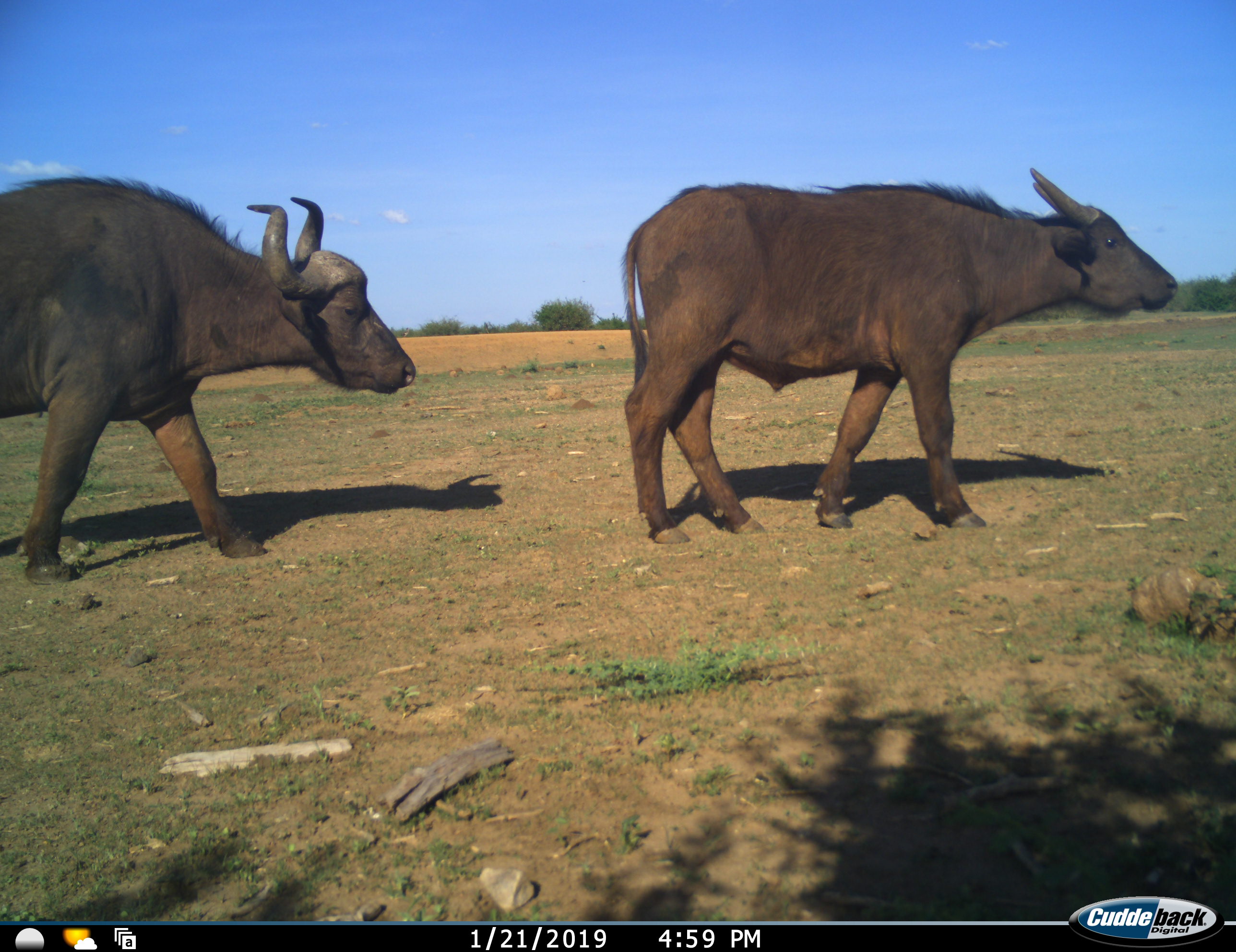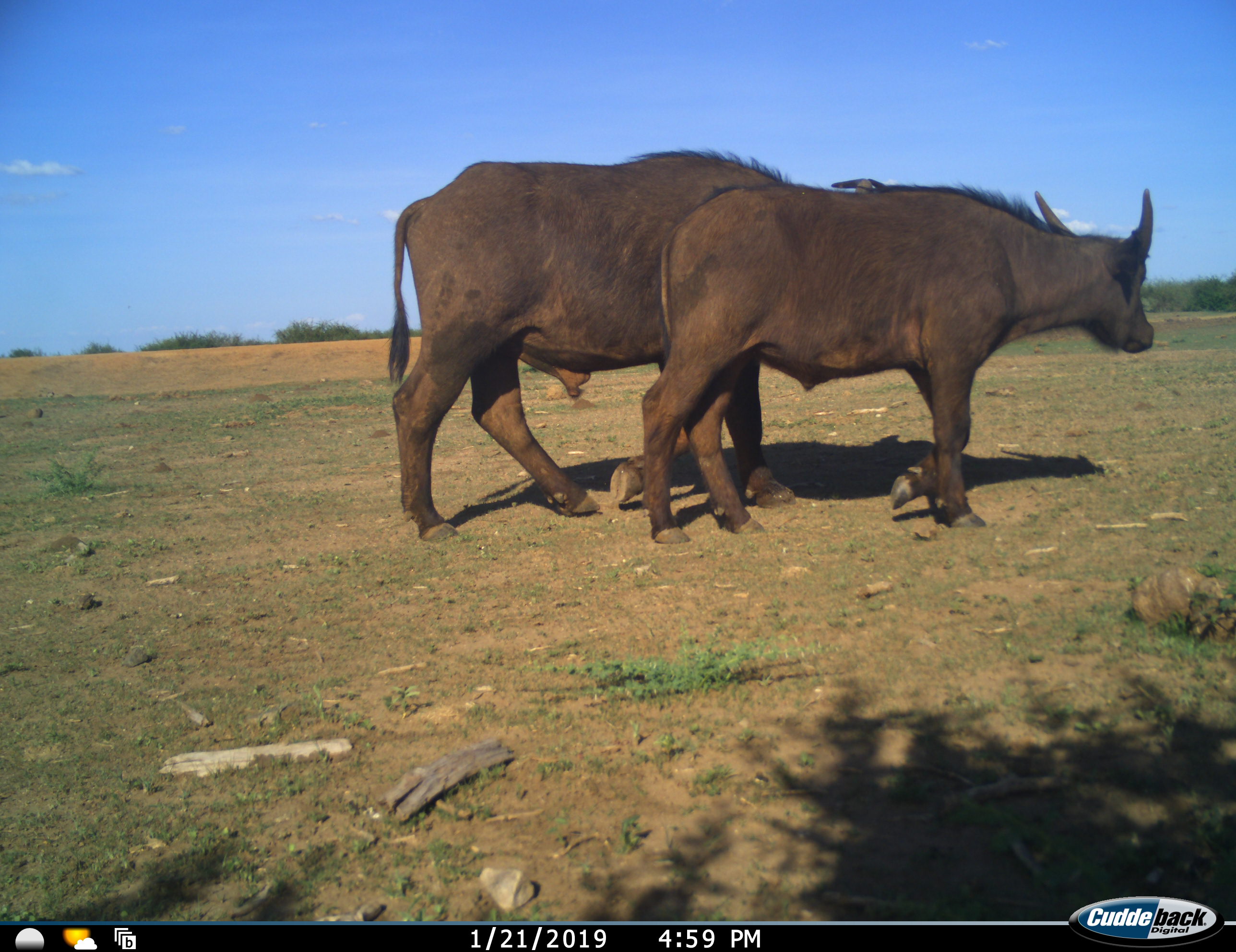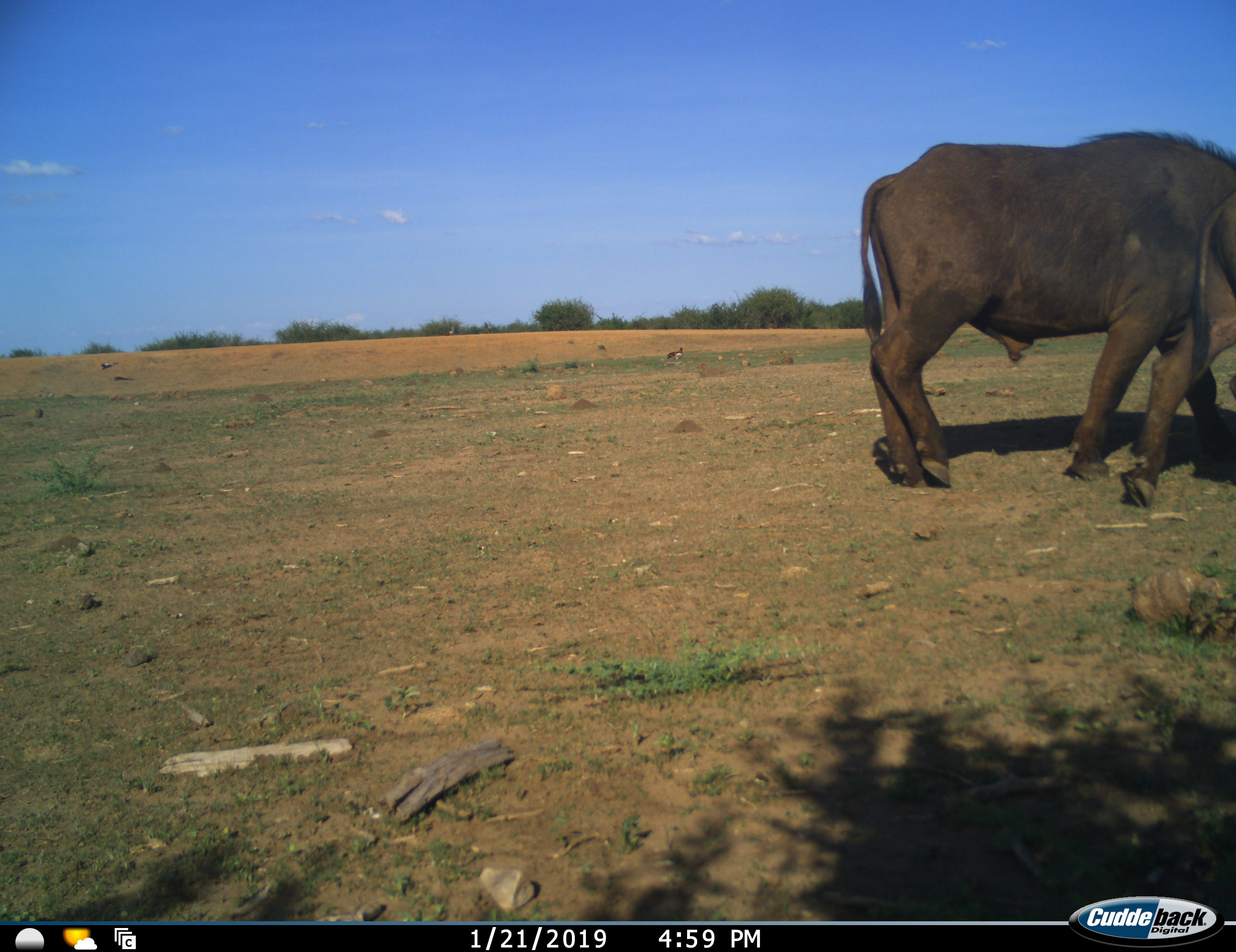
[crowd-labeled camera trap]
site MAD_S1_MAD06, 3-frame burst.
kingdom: Animalia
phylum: Chordata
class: Mammalia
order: Artiodactyla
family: Bovidae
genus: Syncerus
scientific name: Syncerus caffer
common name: african buffalo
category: buffalo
Buffalo (african buffalo) (Syncerus caffer), count 2. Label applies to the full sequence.